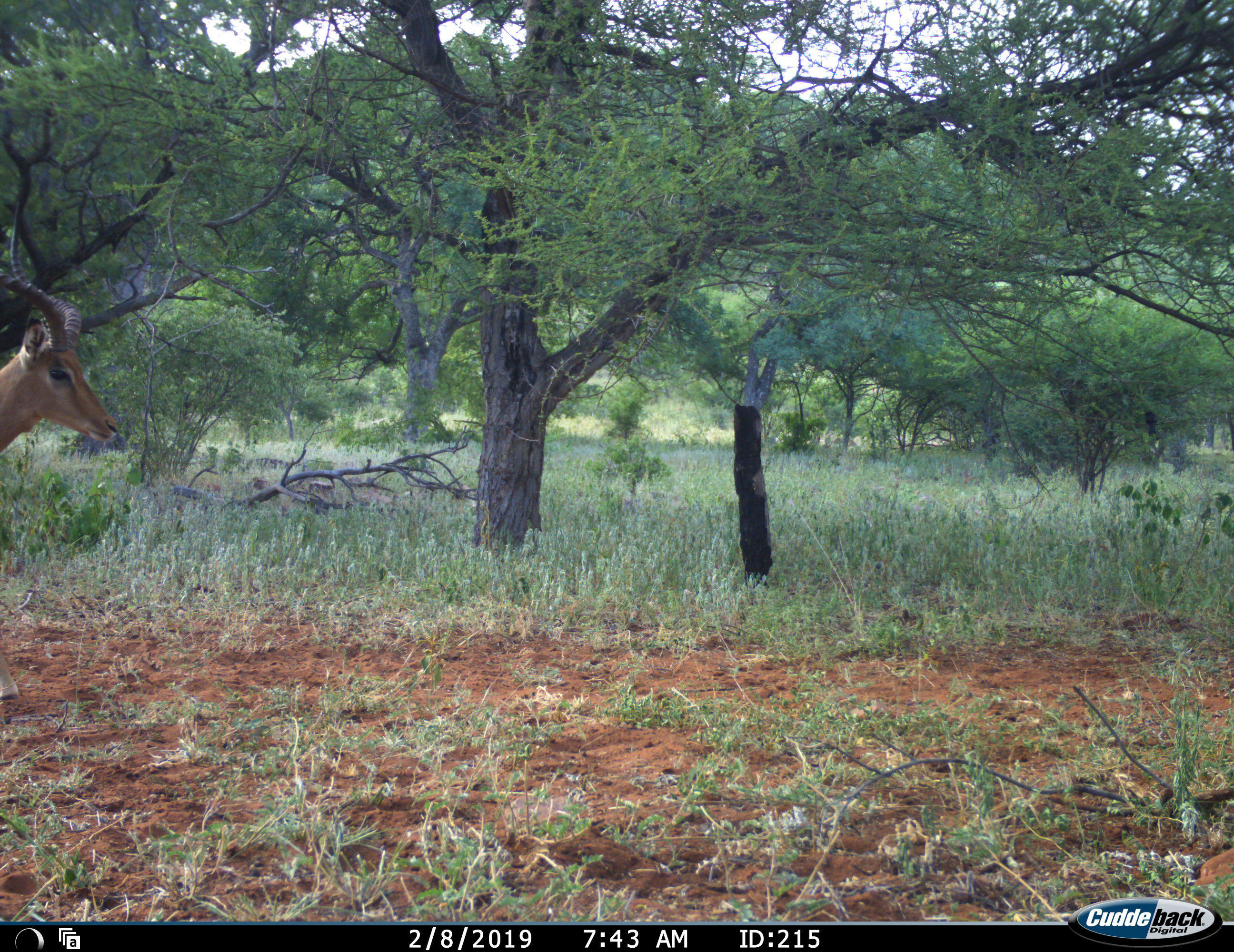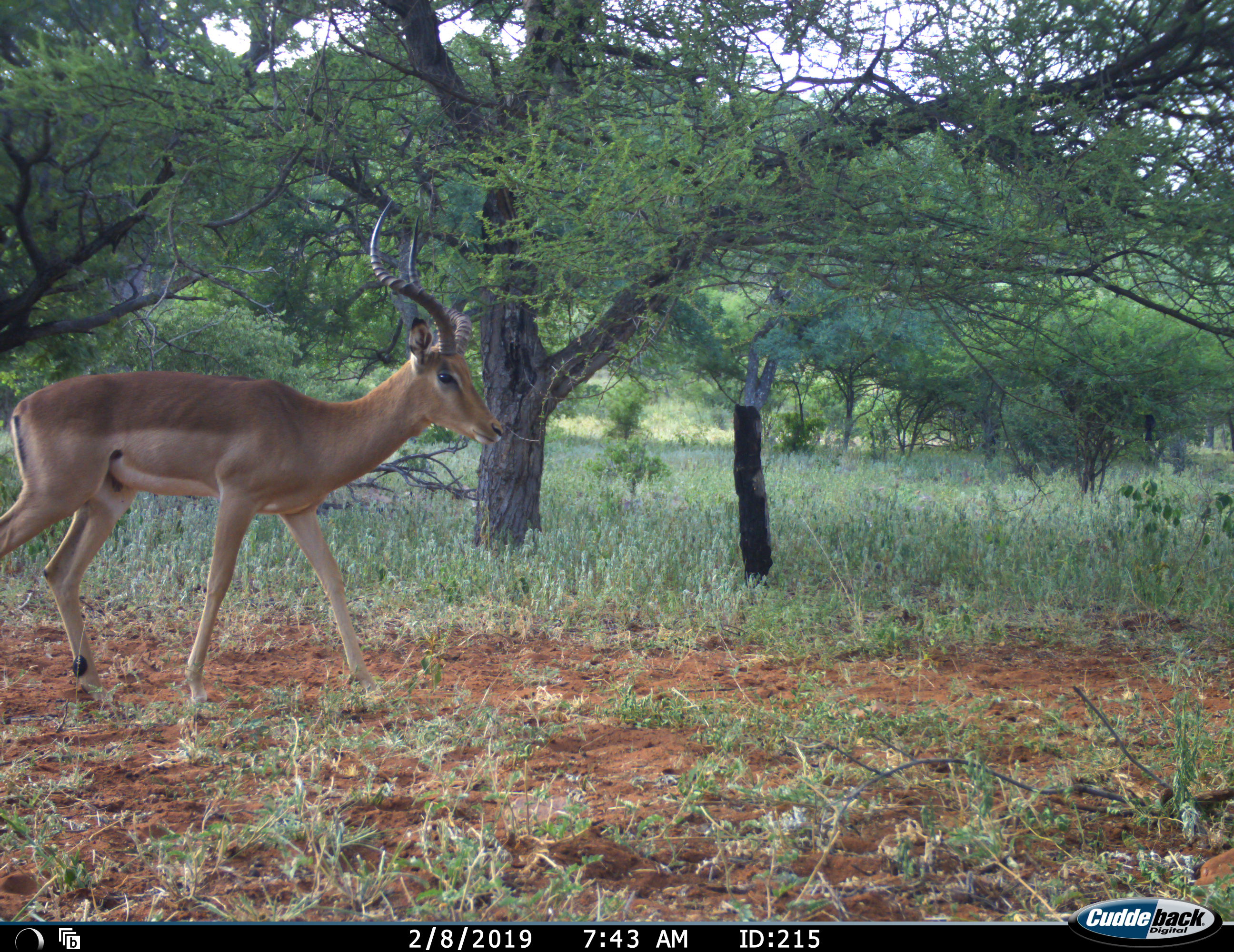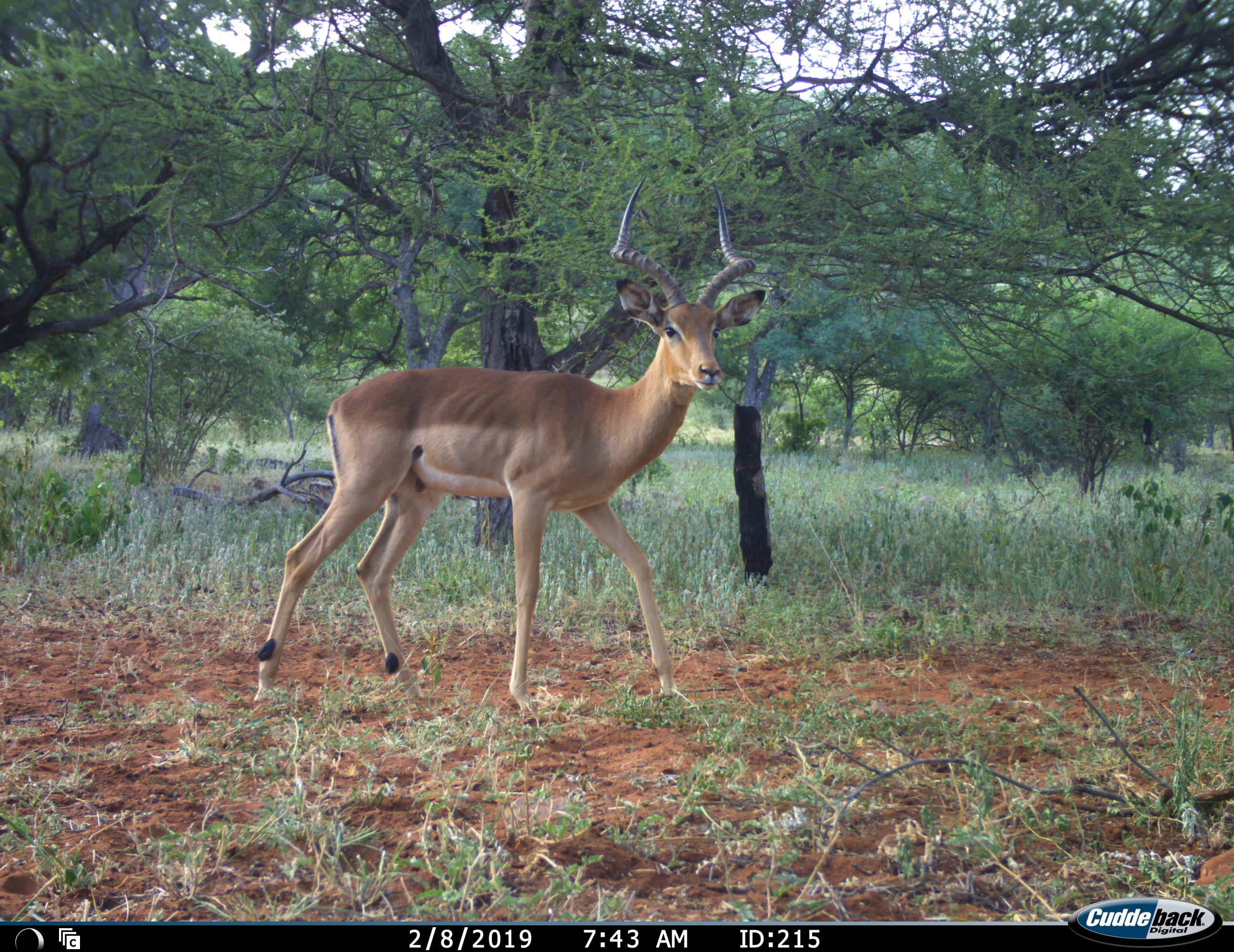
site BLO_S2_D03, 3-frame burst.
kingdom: Animalia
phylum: Chordata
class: Mammalia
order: Artiodactyla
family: Bovidae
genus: Aepyceros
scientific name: Aepyceros melampus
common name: impala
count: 1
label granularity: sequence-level